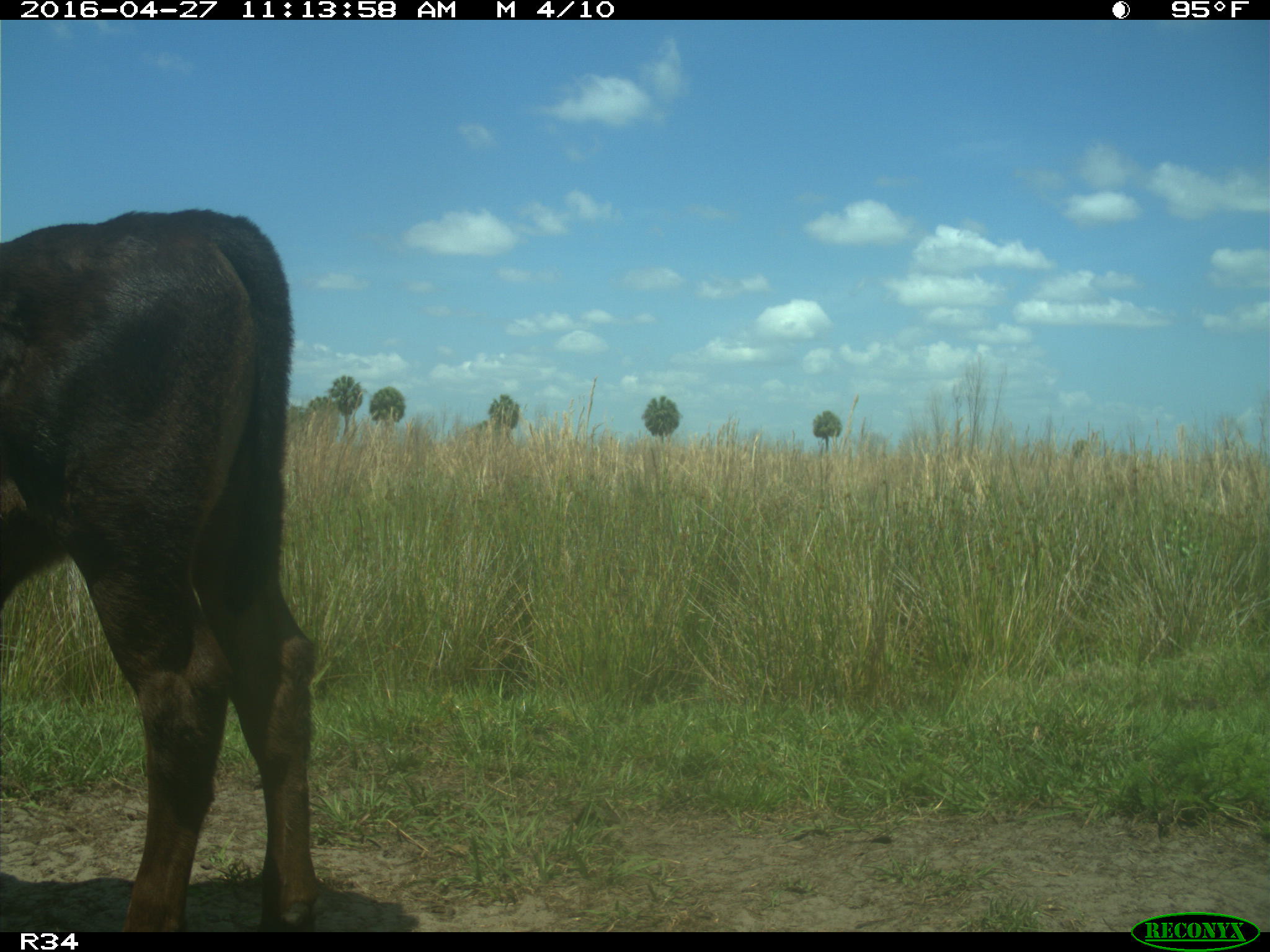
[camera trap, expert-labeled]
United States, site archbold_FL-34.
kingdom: Animalia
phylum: Chordata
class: Mammalia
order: Artiodactyla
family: Bovidae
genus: Bos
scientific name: Bos taurus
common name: domestic cow